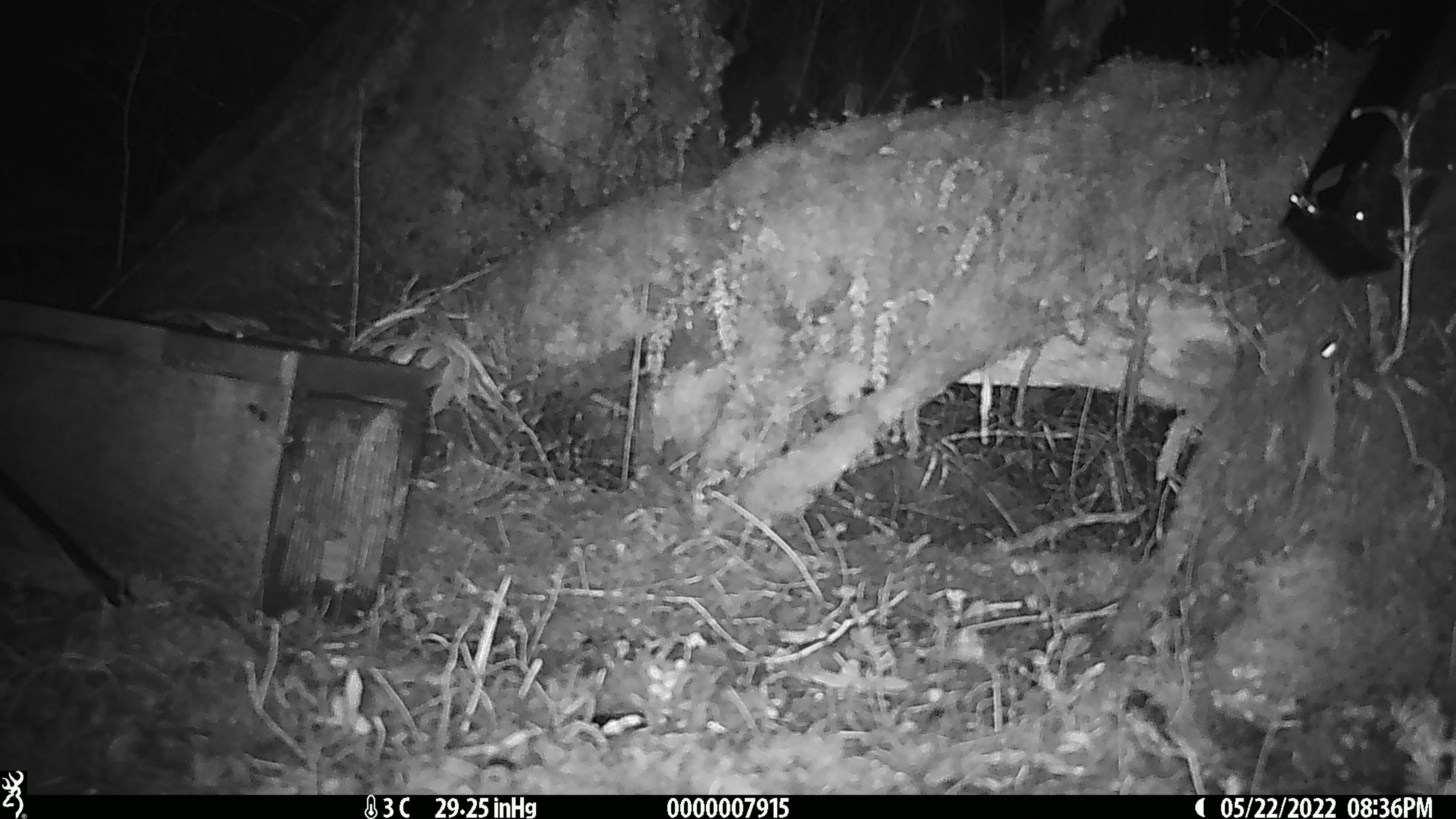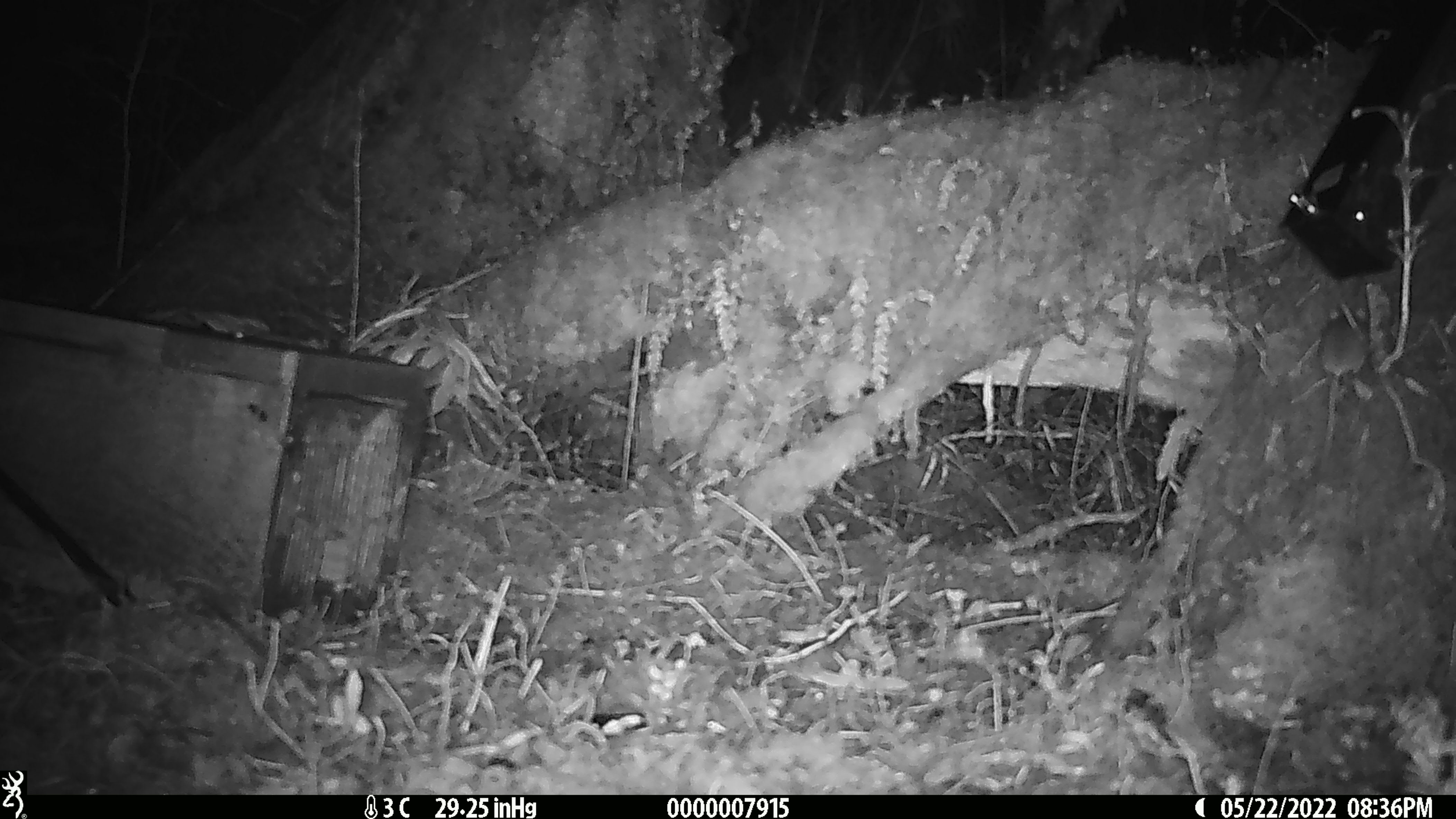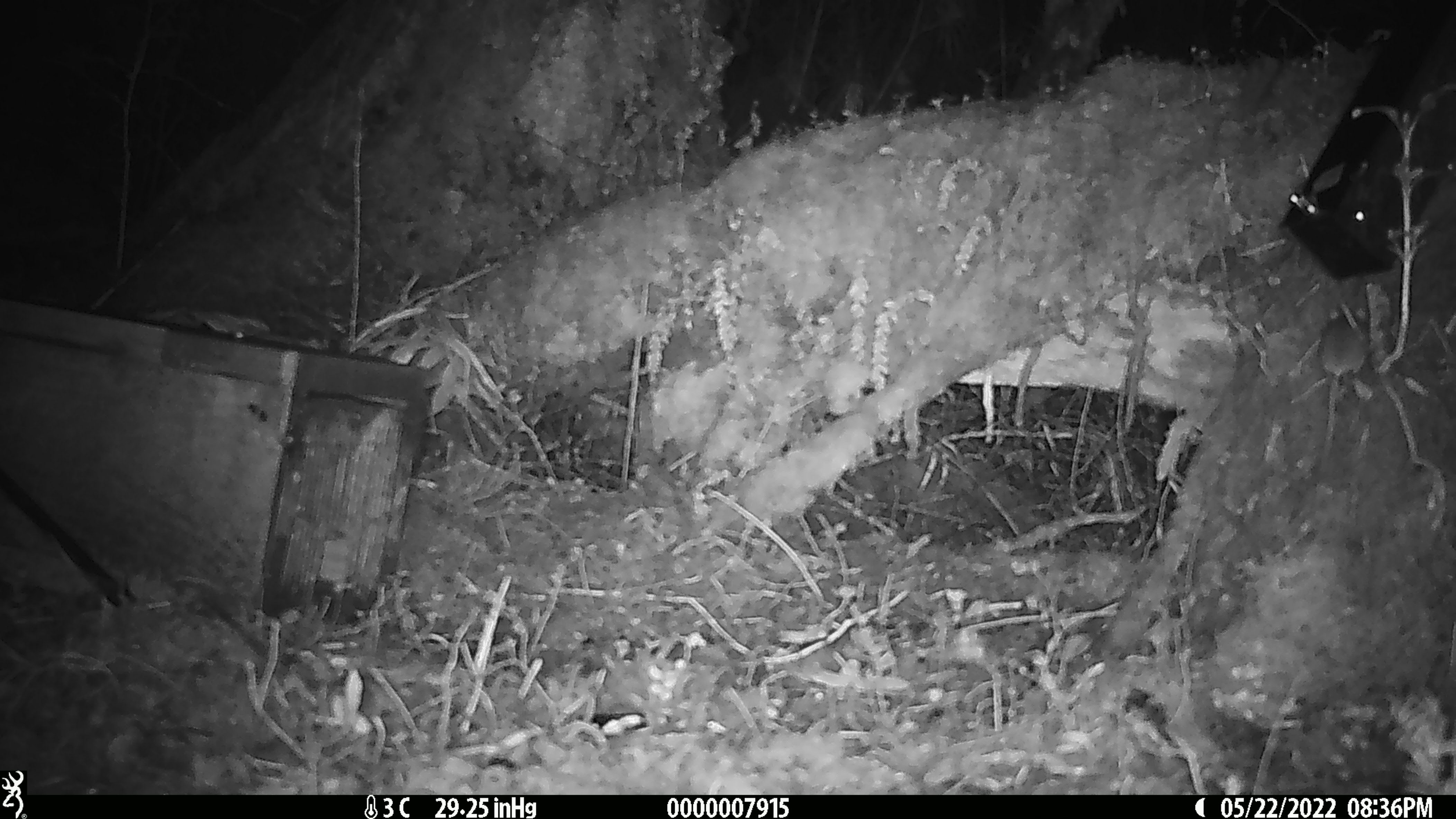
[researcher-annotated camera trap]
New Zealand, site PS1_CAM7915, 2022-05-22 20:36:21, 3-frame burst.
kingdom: Animalia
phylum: Chordata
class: Mammalia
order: Rodentia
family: Muridae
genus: Mus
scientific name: Mus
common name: mouse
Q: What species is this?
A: Mouse (Mus).